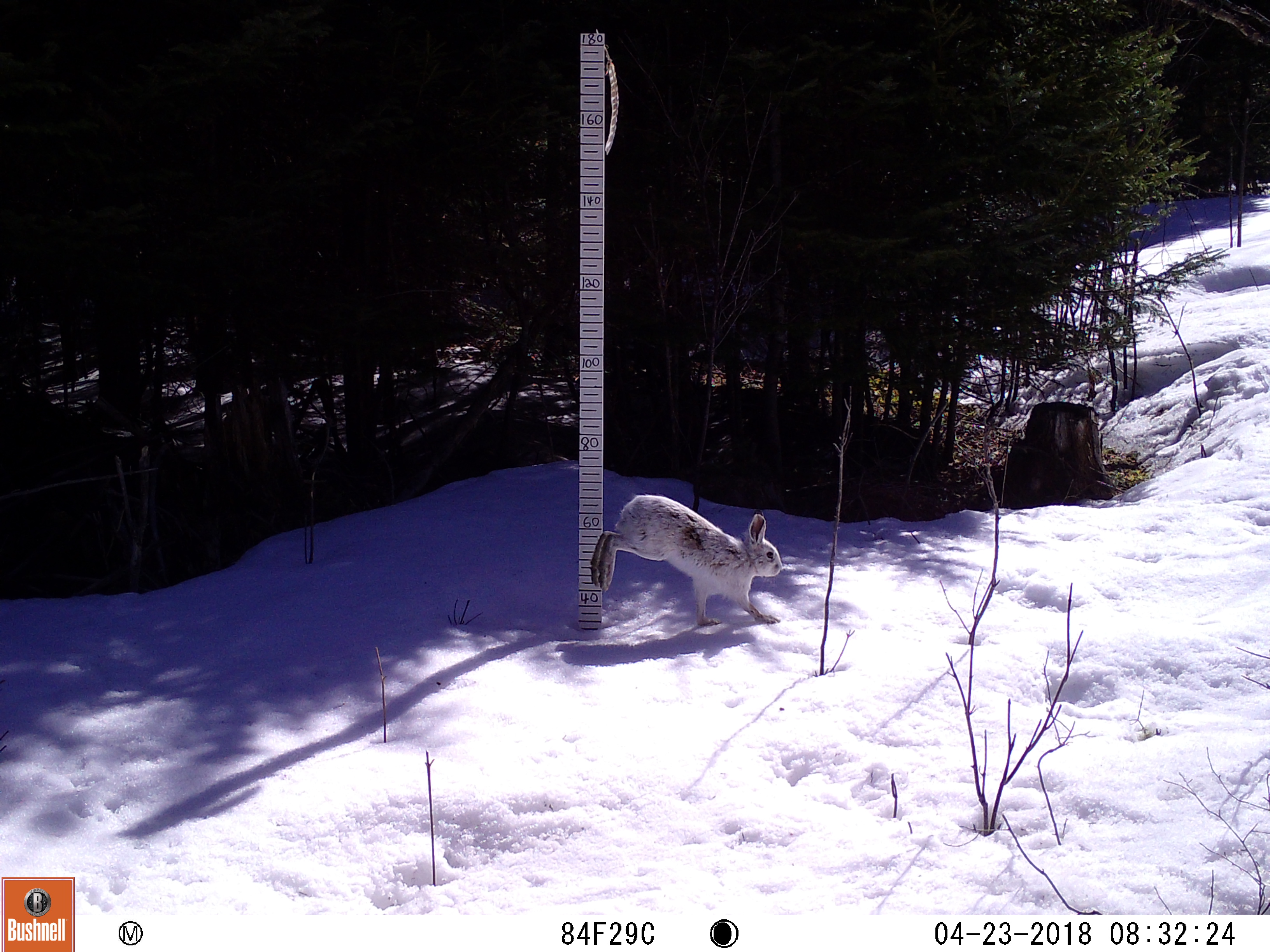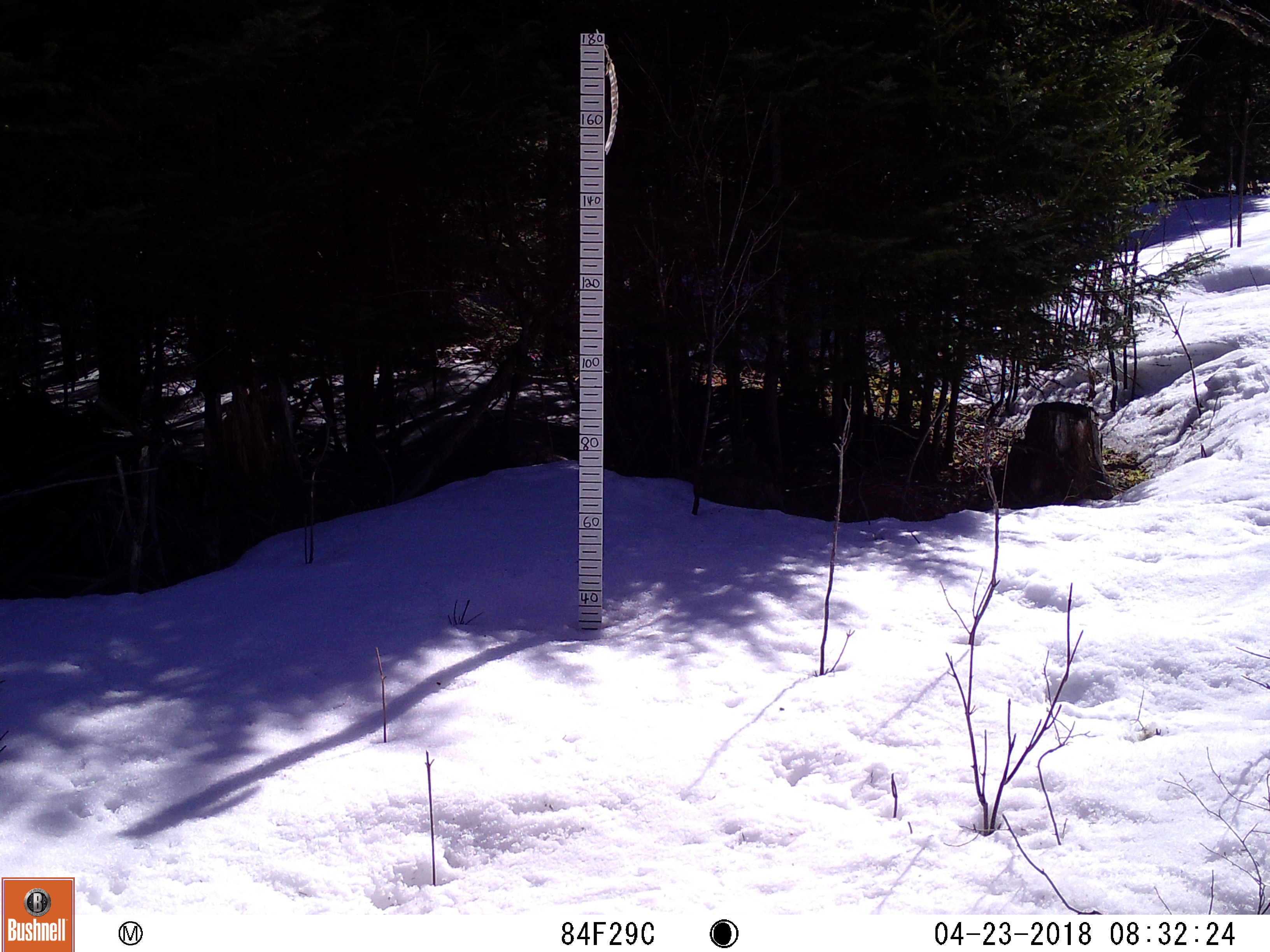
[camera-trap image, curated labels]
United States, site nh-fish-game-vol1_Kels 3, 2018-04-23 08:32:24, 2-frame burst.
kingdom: Animalia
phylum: Chordata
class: Mammalia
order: Lagomorpha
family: Leporidae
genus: Lepus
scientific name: Lepus americanus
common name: snowshoe hare